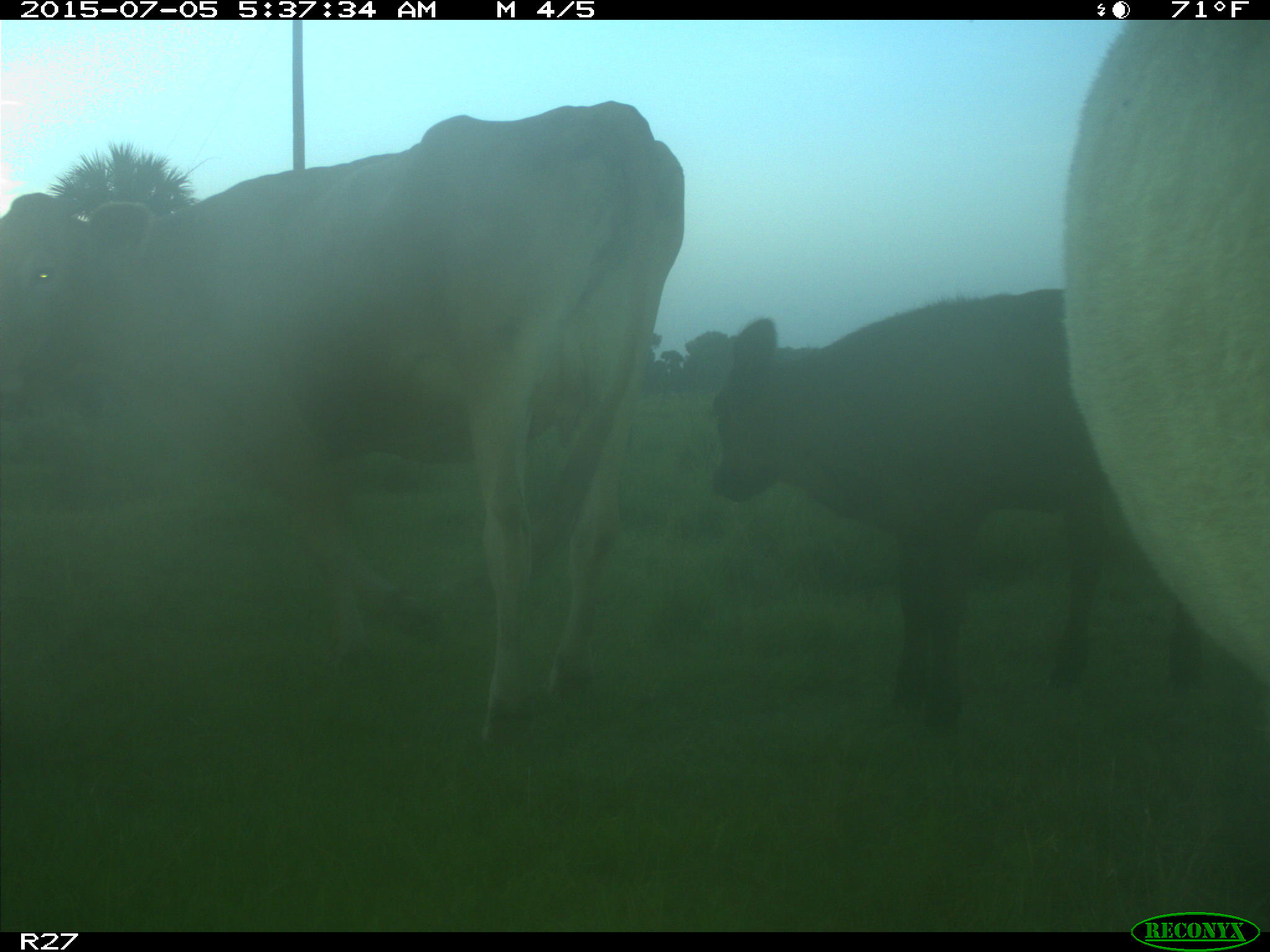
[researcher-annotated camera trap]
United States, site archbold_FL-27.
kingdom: Animalia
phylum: Chordata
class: Mammalia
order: Artiodactyla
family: Bovidae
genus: Bos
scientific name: Bos taurus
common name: domestic cow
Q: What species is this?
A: Bos taurus (domestic cow).